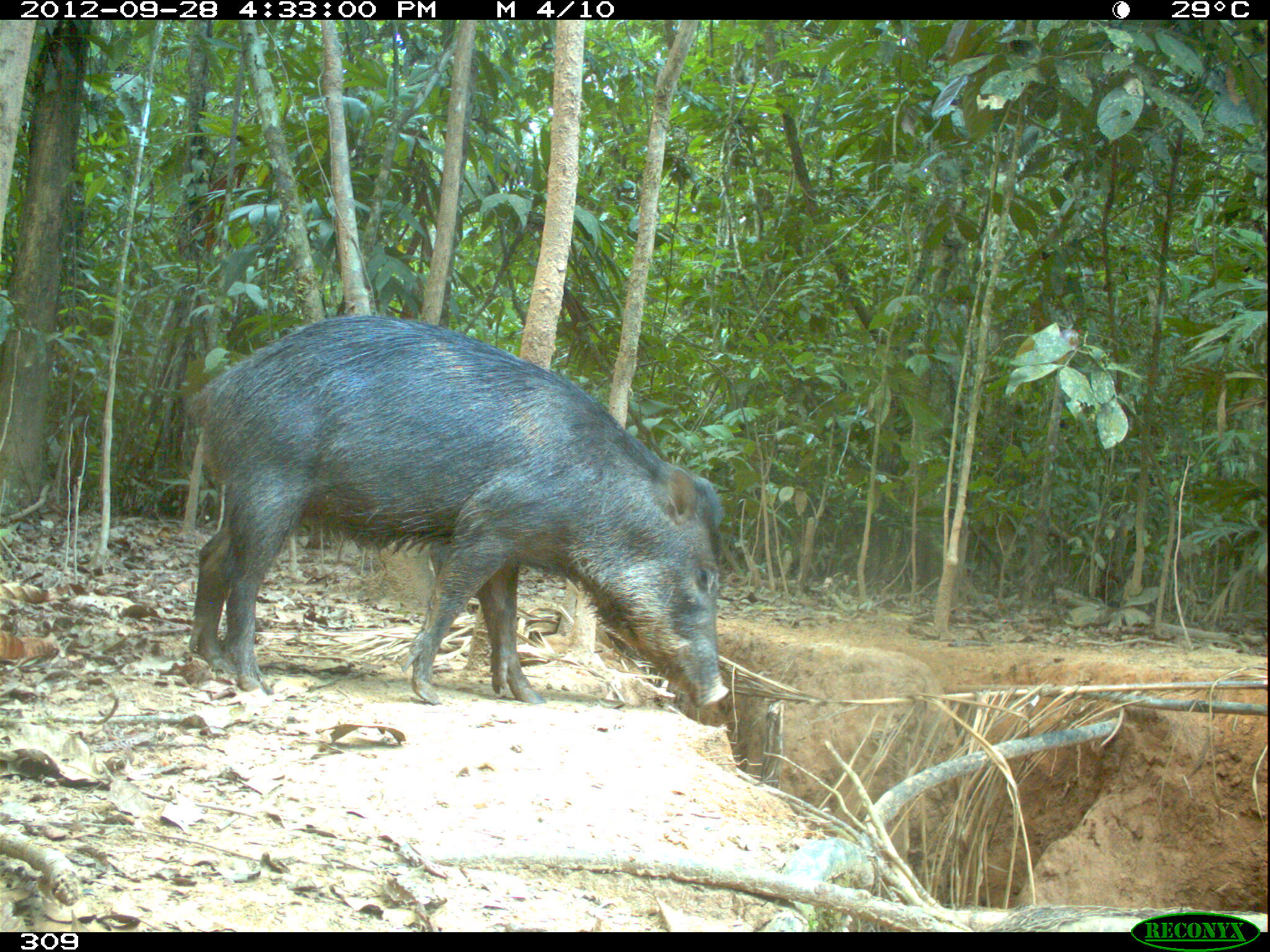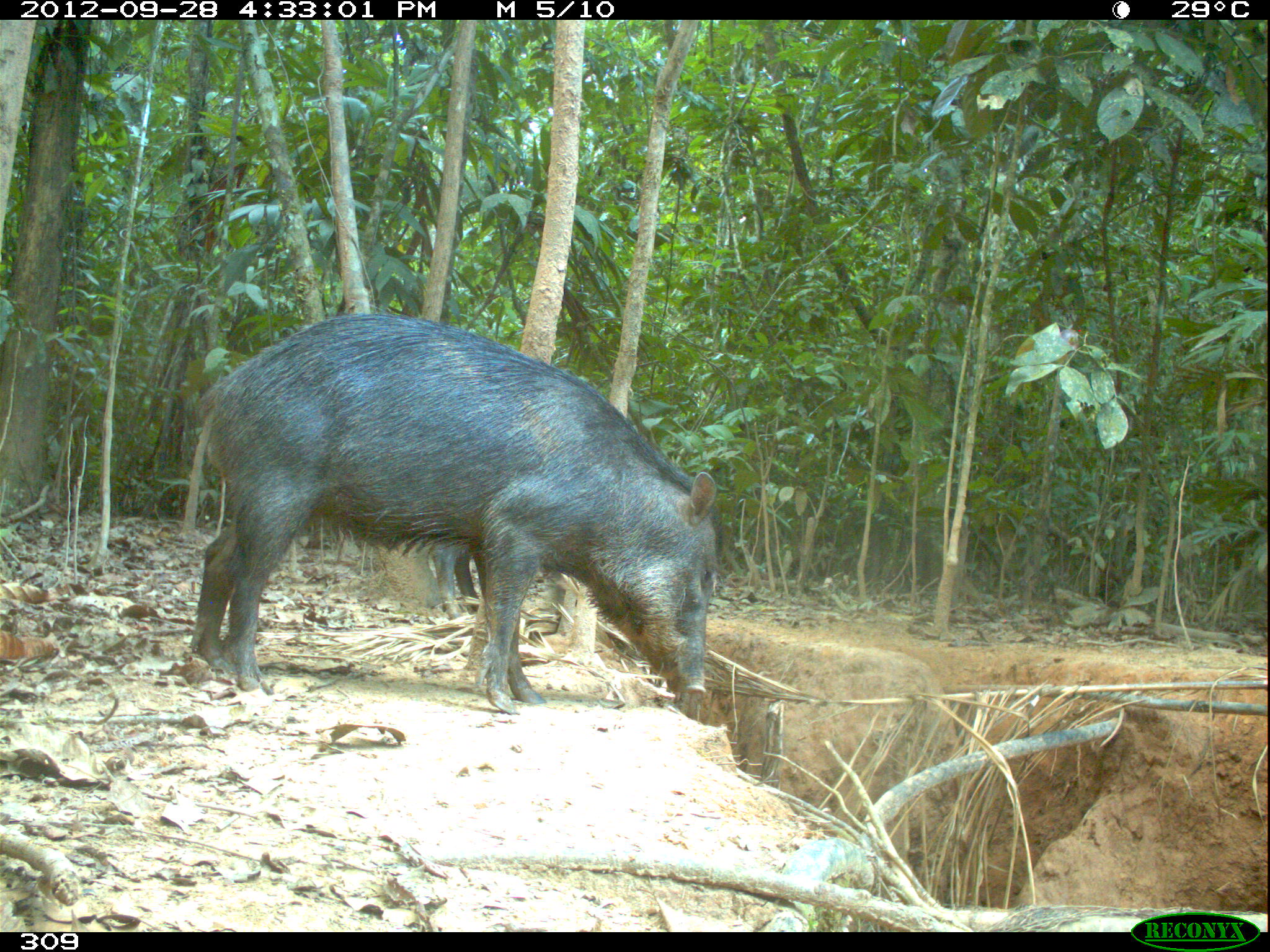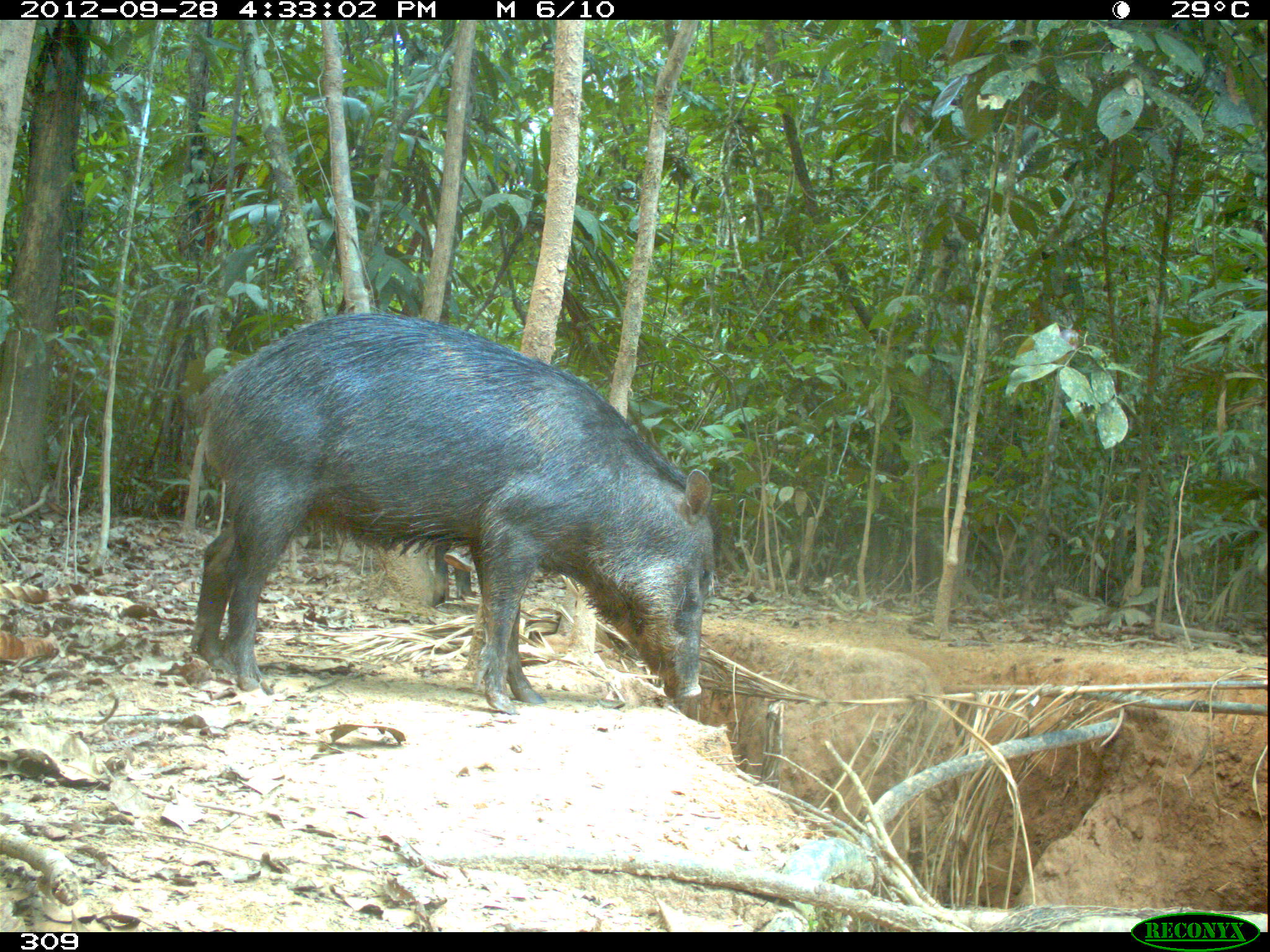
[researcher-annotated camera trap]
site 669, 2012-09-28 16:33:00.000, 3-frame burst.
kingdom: Animalia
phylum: Chordata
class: Mammalia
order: Artiodactyla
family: Tayassuidae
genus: Tayassu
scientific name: Tayassu pecari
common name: white-lipped peccary